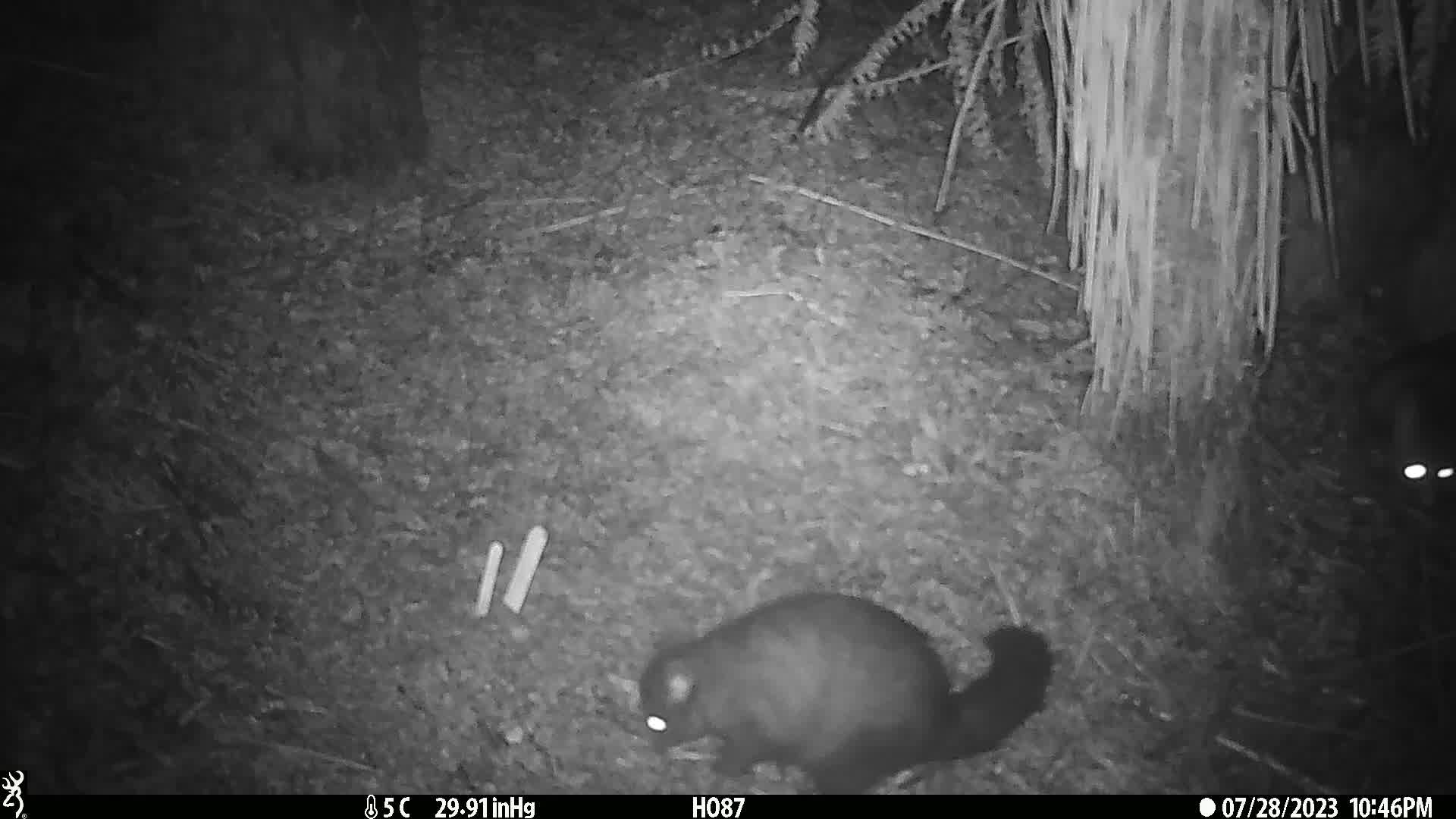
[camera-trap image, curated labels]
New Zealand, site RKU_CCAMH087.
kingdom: Animalia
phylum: Chordata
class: Mammalia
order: Diprotodontia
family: Phalangeridae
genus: Trichosurus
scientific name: Trichosurus vulpecula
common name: common brushtail possum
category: possum